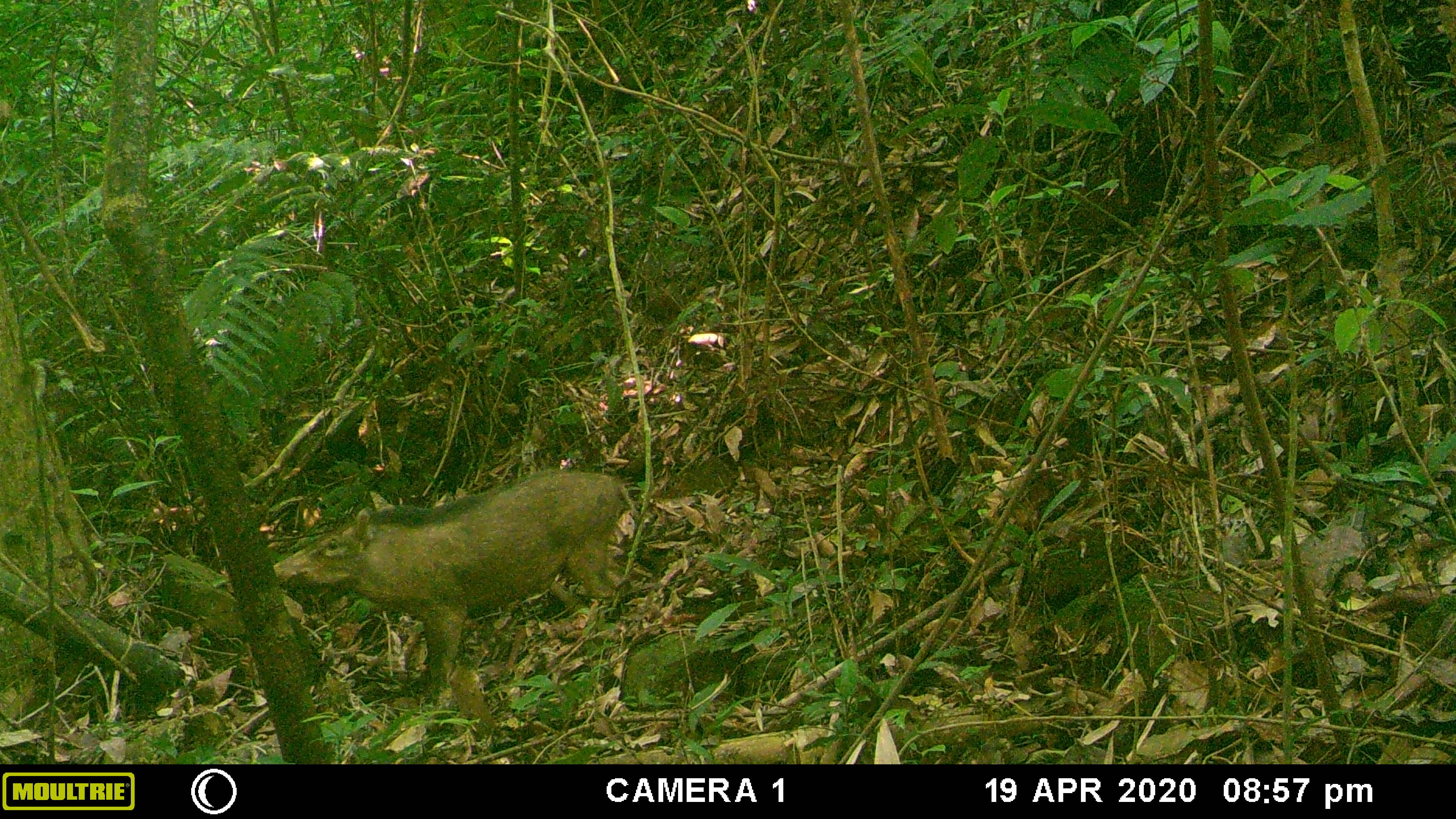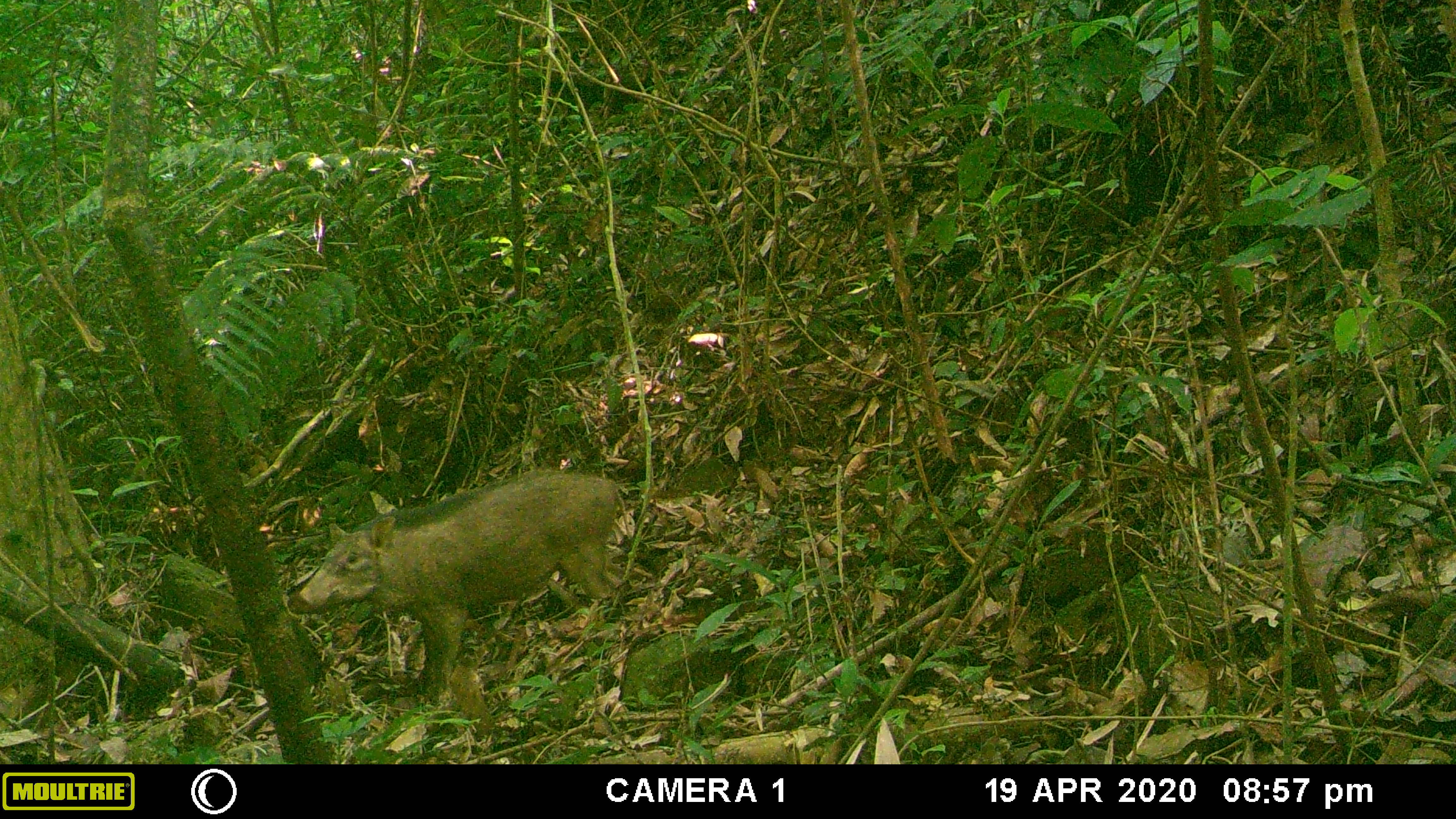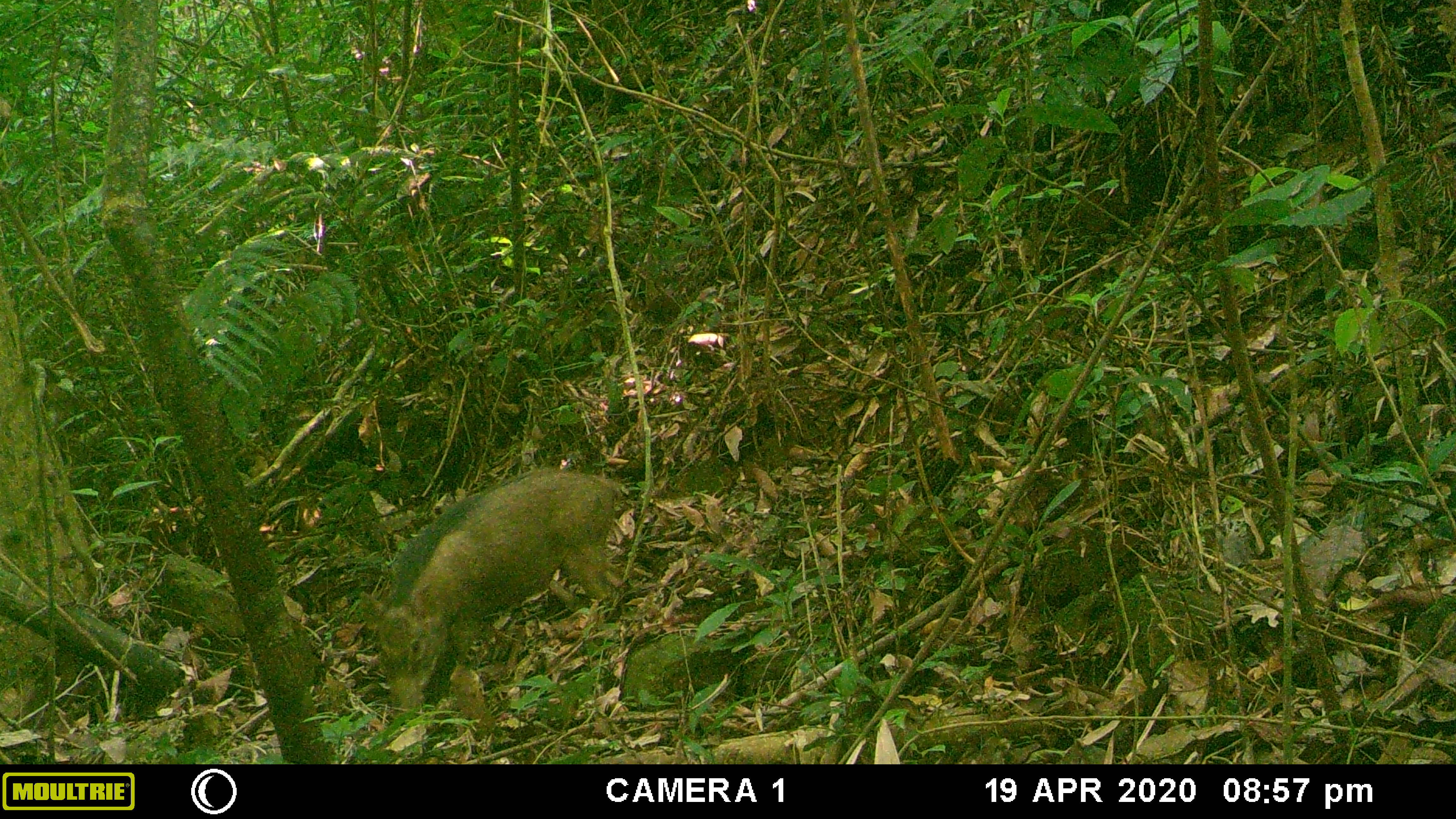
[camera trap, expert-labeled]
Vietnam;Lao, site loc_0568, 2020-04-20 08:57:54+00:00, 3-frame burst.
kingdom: Animalia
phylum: Chordata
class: Mammalia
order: Artiodactyla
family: Suidae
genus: Sus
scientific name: Sus scrofa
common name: eurasian wild pig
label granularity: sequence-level